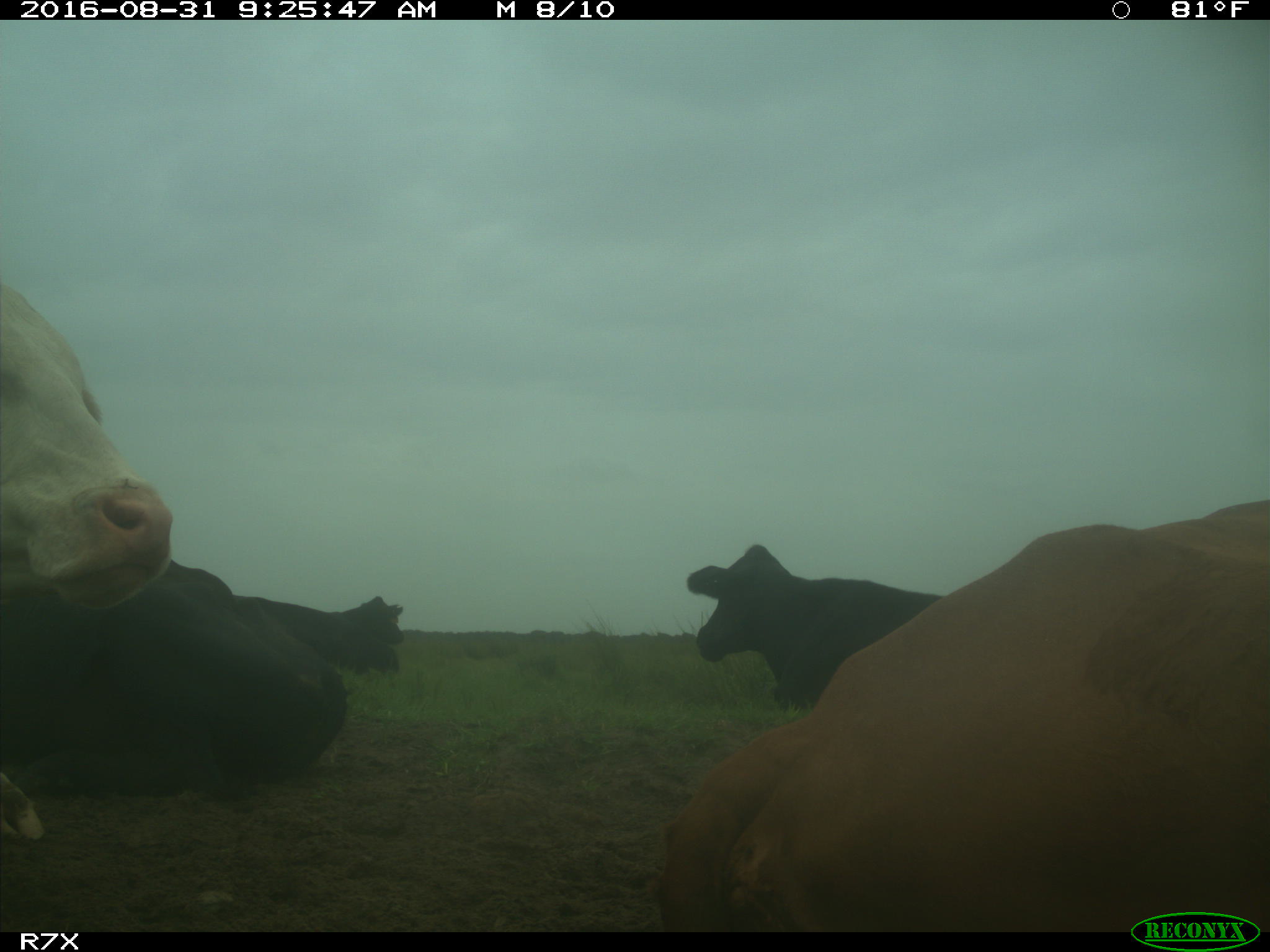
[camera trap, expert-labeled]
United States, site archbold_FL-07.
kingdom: Animalia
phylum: Chordata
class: Mammalia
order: Artiodactyla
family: Bovidae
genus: Bos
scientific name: Bos taurus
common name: domestic cow